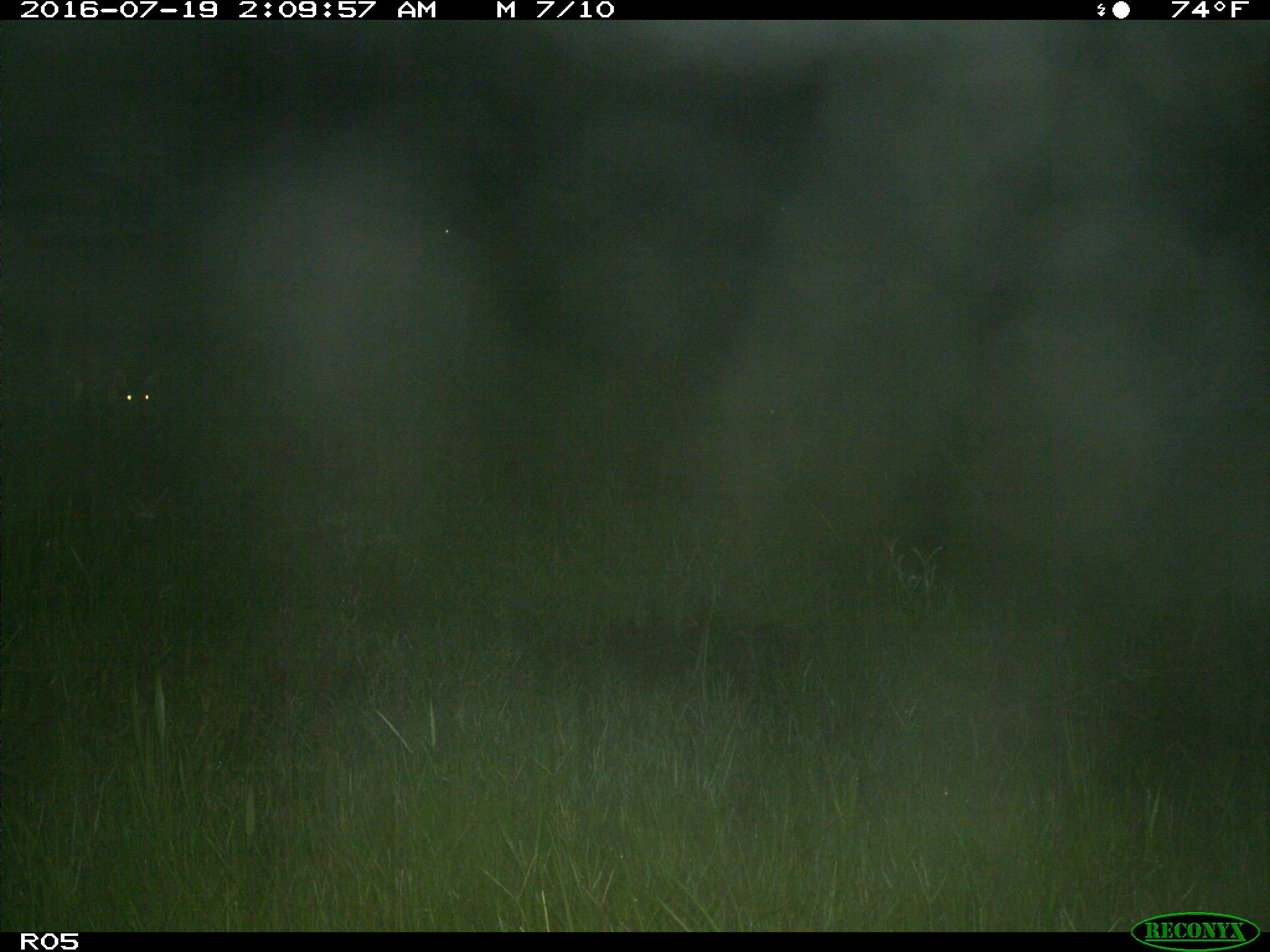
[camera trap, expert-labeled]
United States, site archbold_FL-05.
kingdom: Animalia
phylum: Chordata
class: Mammalia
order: Artiodactyla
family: Cervidae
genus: Odocoileus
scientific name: Odocoileus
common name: deer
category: unidentified deer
Unidentified deer (deer) (Odocoileus).